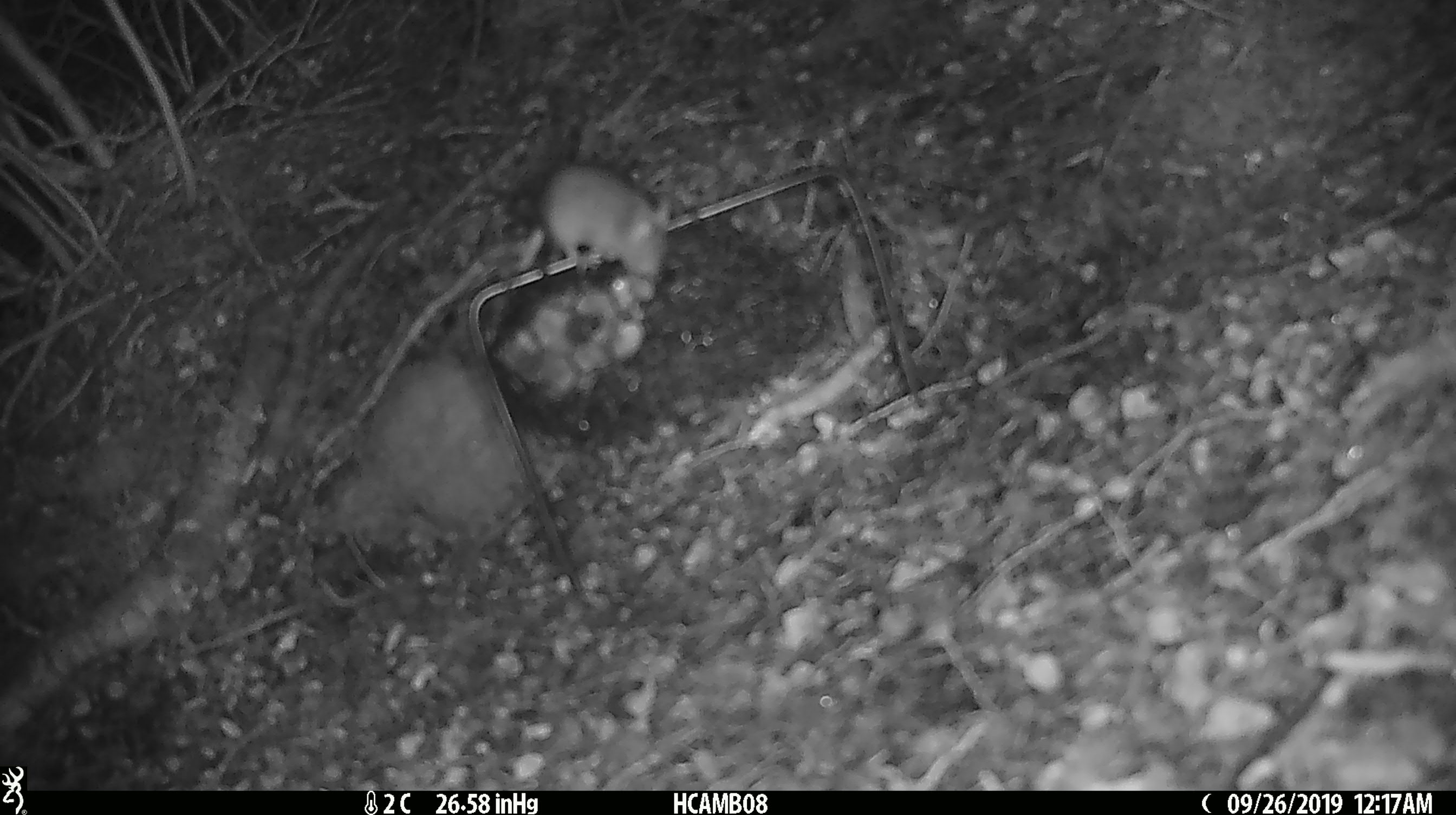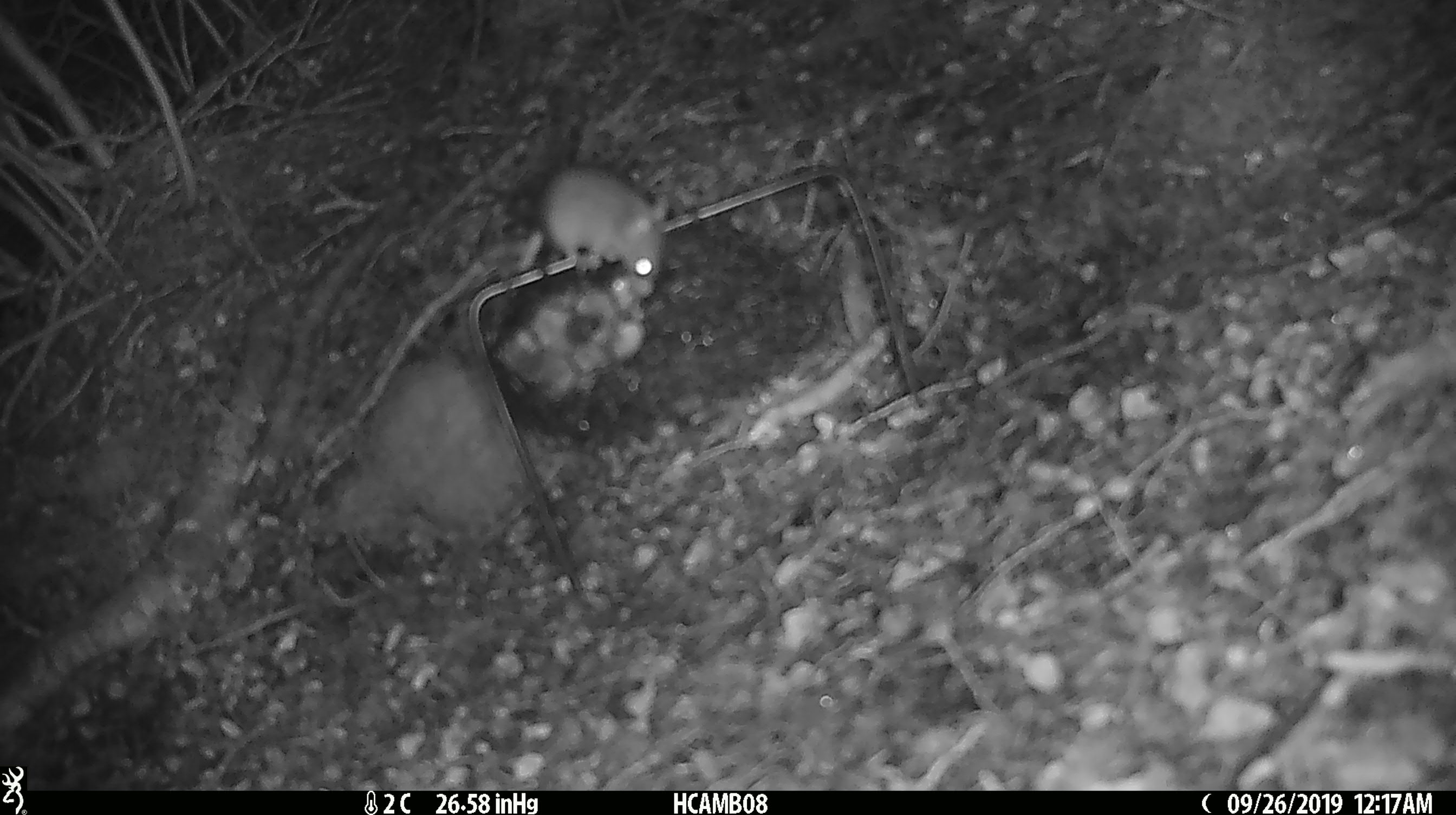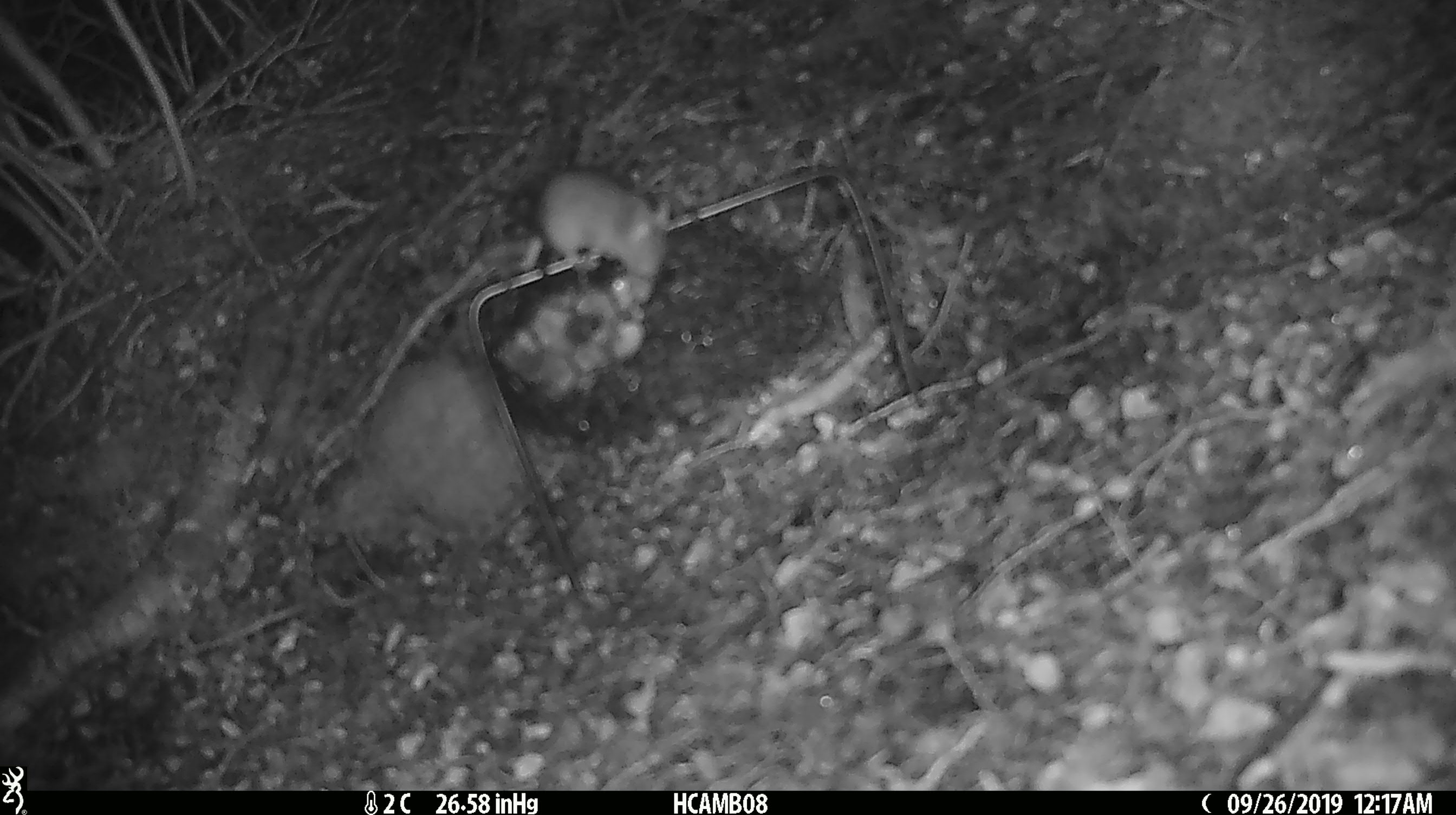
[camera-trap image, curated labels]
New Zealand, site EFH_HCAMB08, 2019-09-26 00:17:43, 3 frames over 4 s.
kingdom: Animalia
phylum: Chordata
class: Mammalia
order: Rodentia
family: Muridae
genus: Mus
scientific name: Mus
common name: mouse